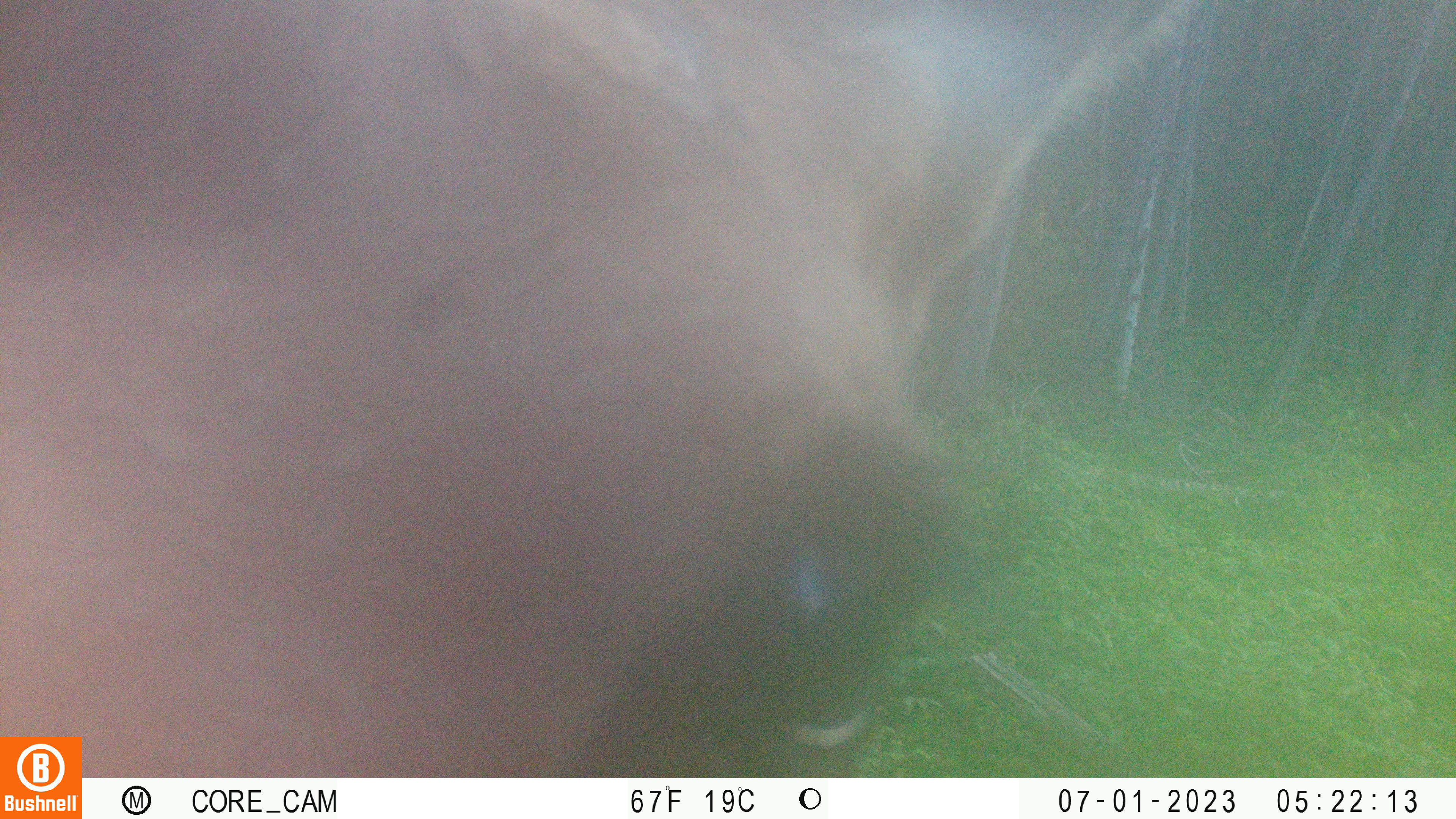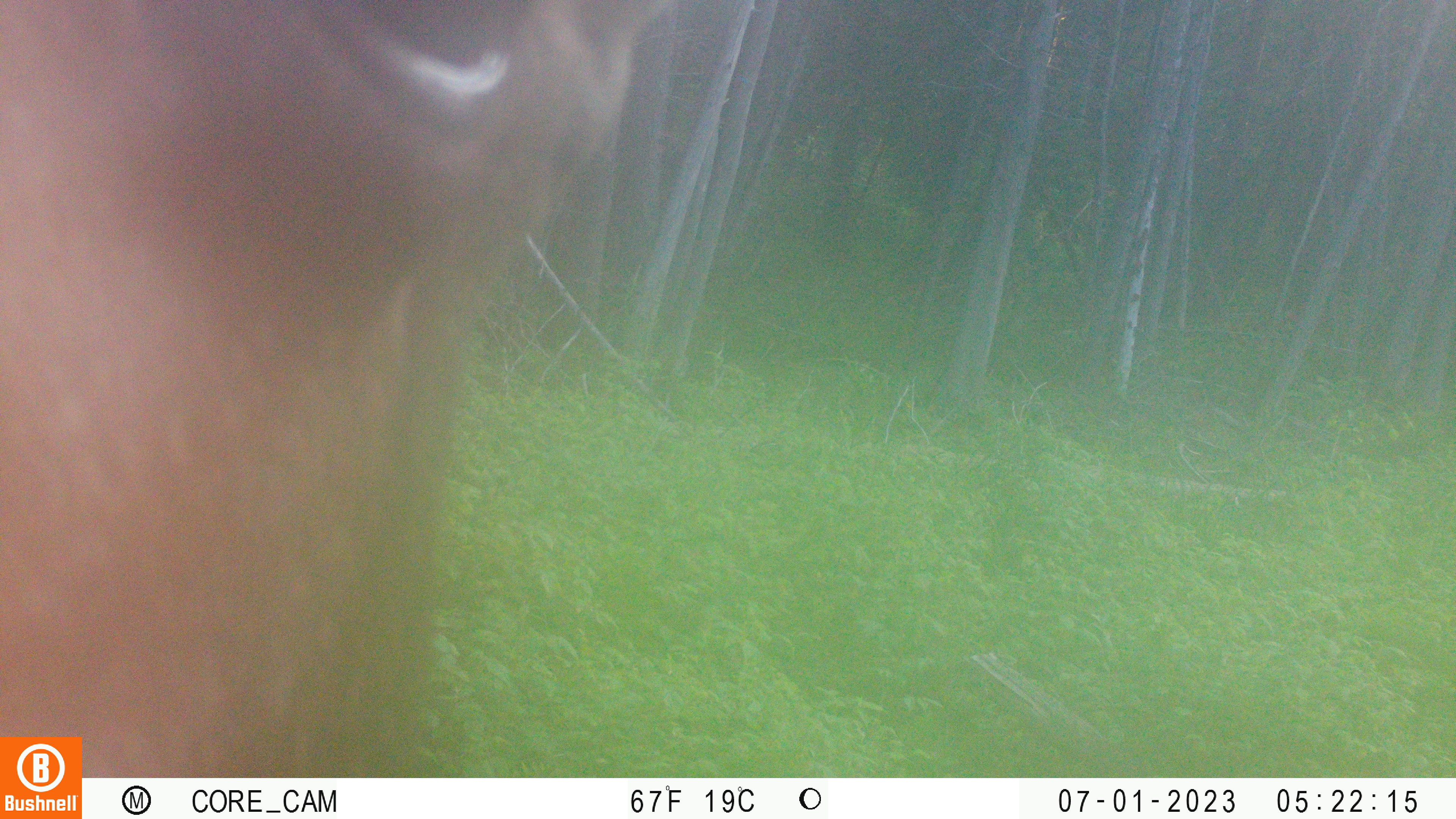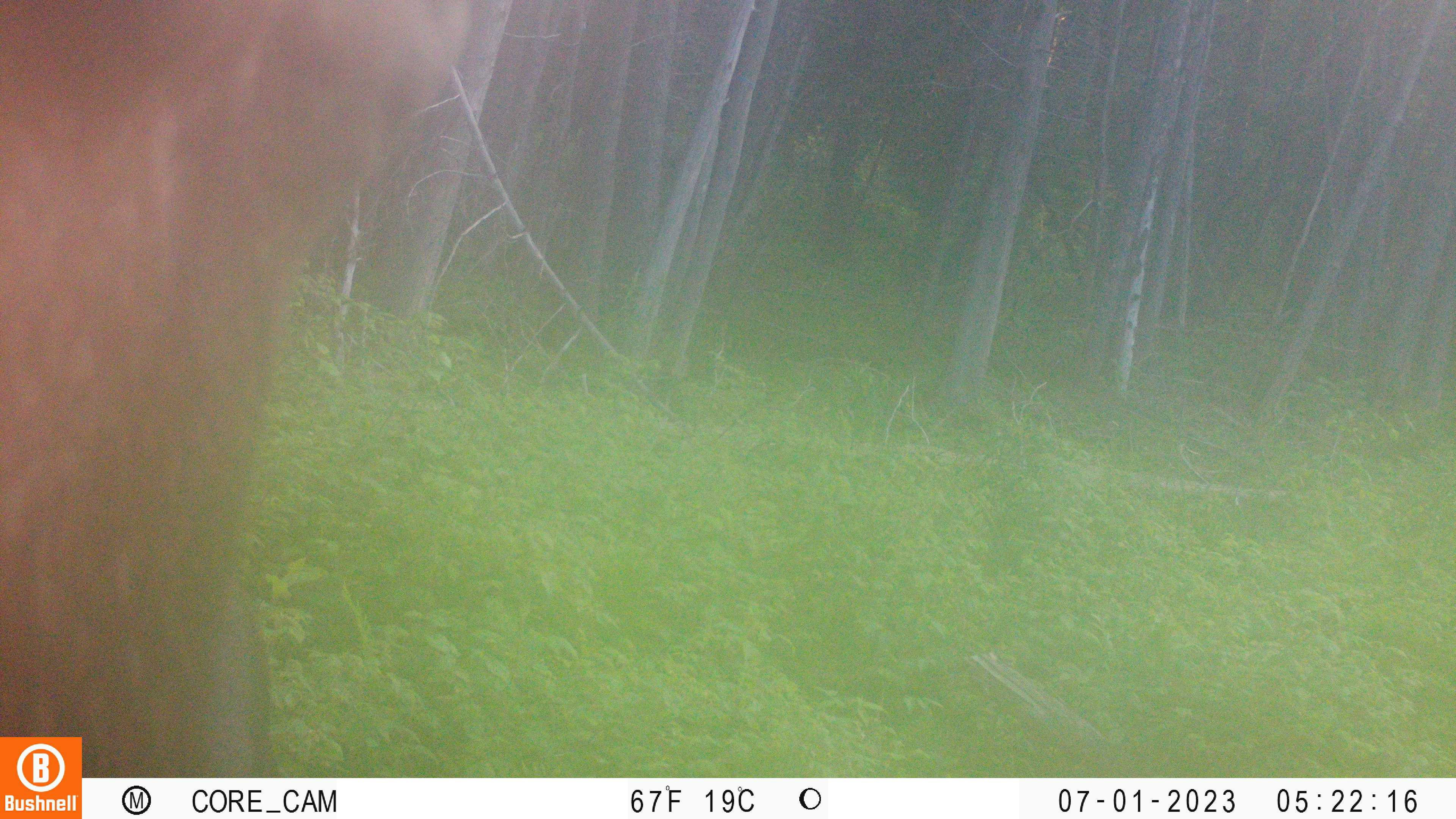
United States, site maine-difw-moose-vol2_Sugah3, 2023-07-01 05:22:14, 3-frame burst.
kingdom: Animalia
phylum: Chordata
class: Mammalia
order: Artiodactyla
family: Cervidae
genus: Alces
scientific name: Alces alces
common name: moose